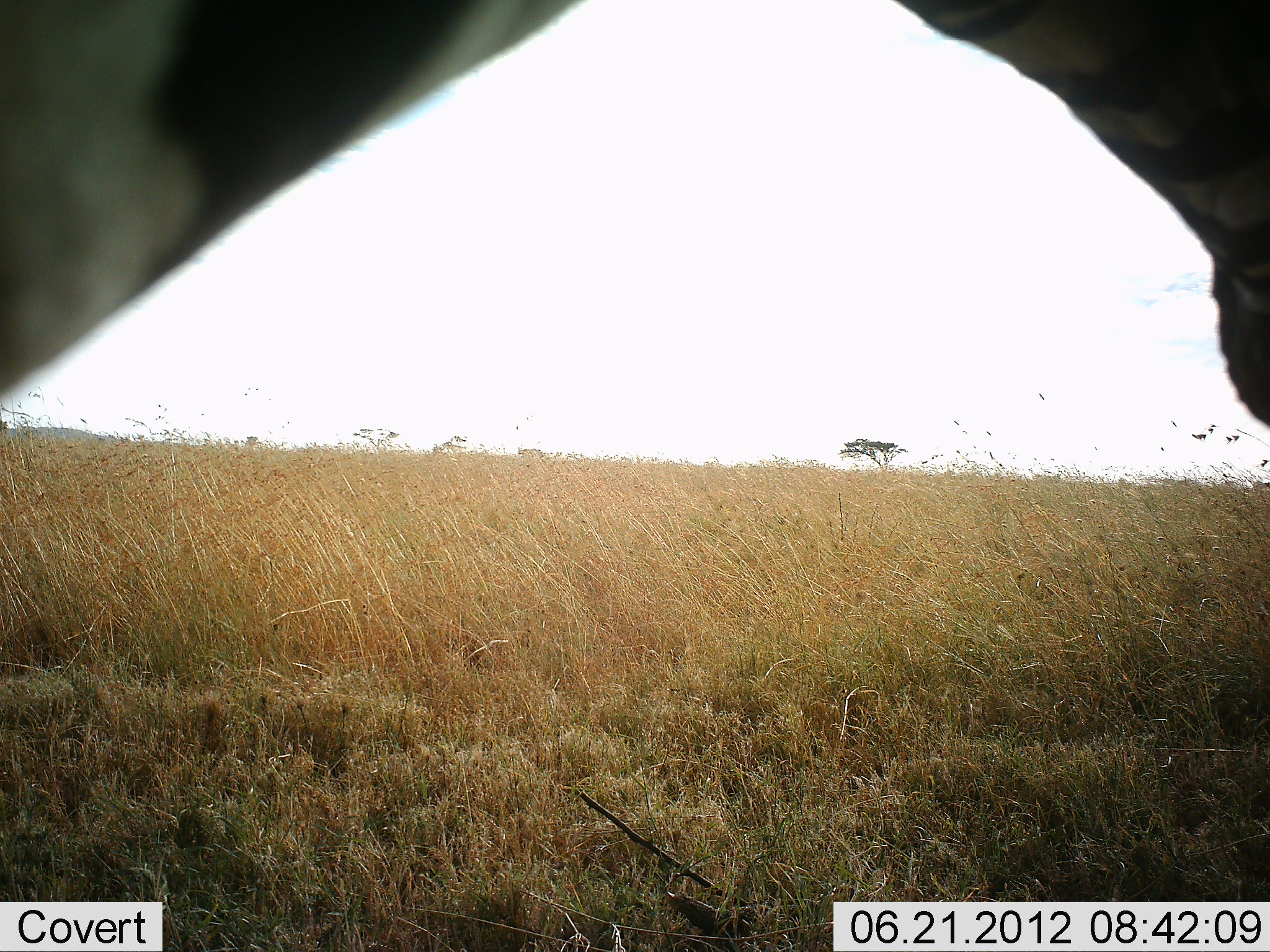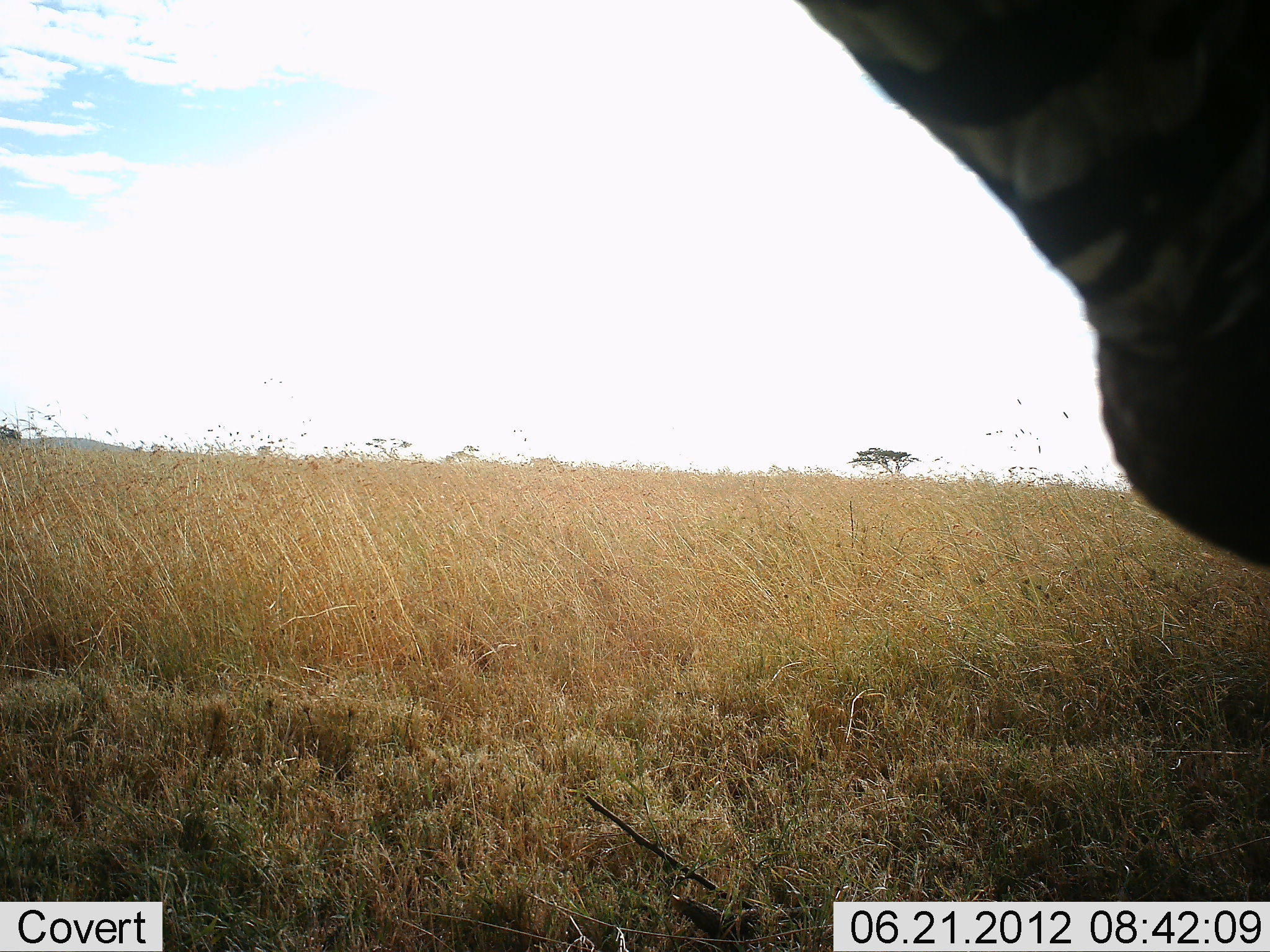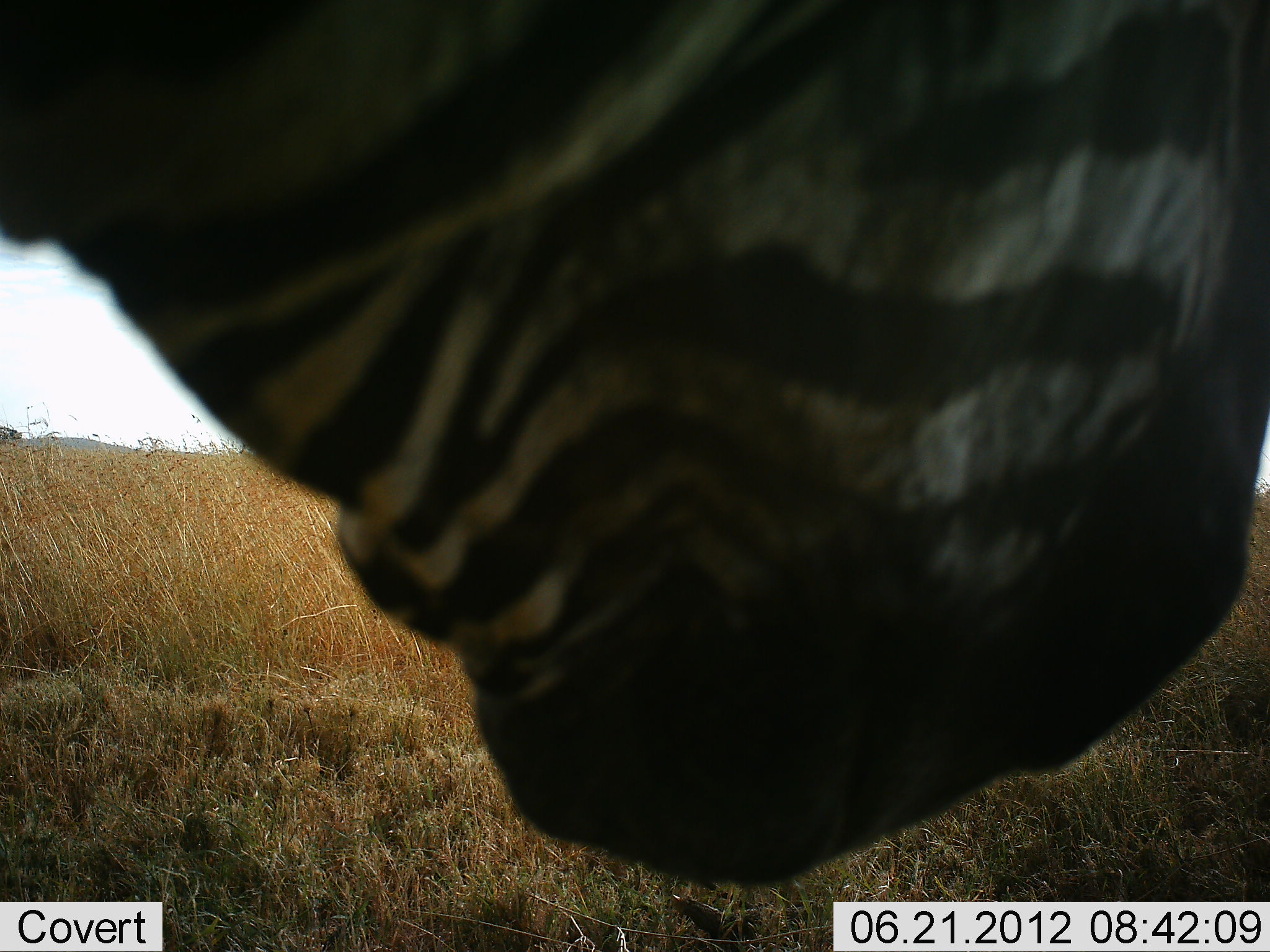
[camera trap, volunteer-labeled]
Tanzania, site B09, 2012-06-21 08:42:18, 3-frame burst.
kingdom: Animalia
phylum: Chordata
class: Mammalia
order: Perissodactyla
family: Equidae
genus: Equus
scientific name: Equus quagga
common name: plains zebra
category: zebra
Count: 1.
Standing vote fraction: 40%.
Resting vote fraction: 0%.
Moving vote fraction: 50%.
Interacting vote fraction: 0%.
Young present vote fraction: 0%.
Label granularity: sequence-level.